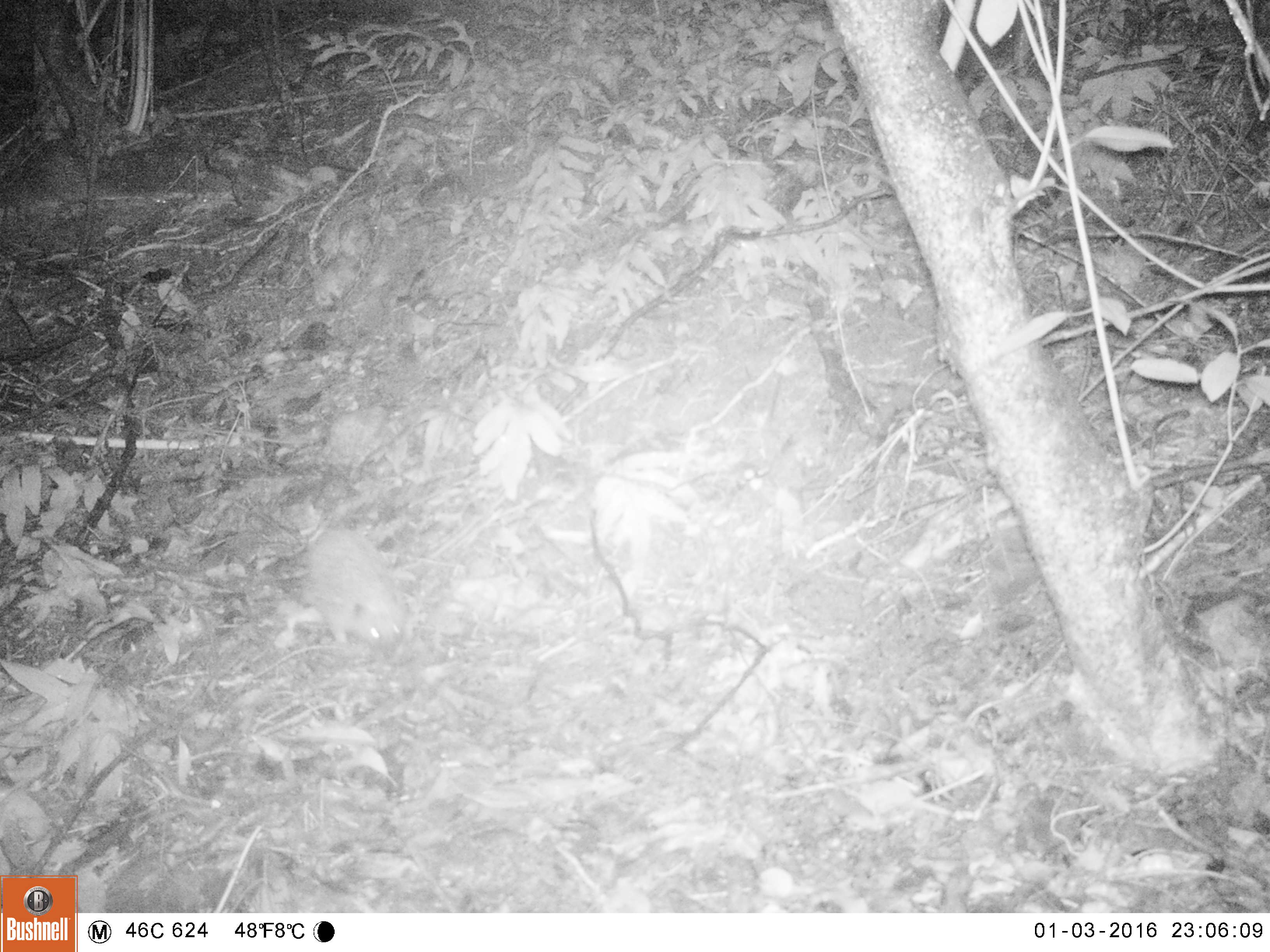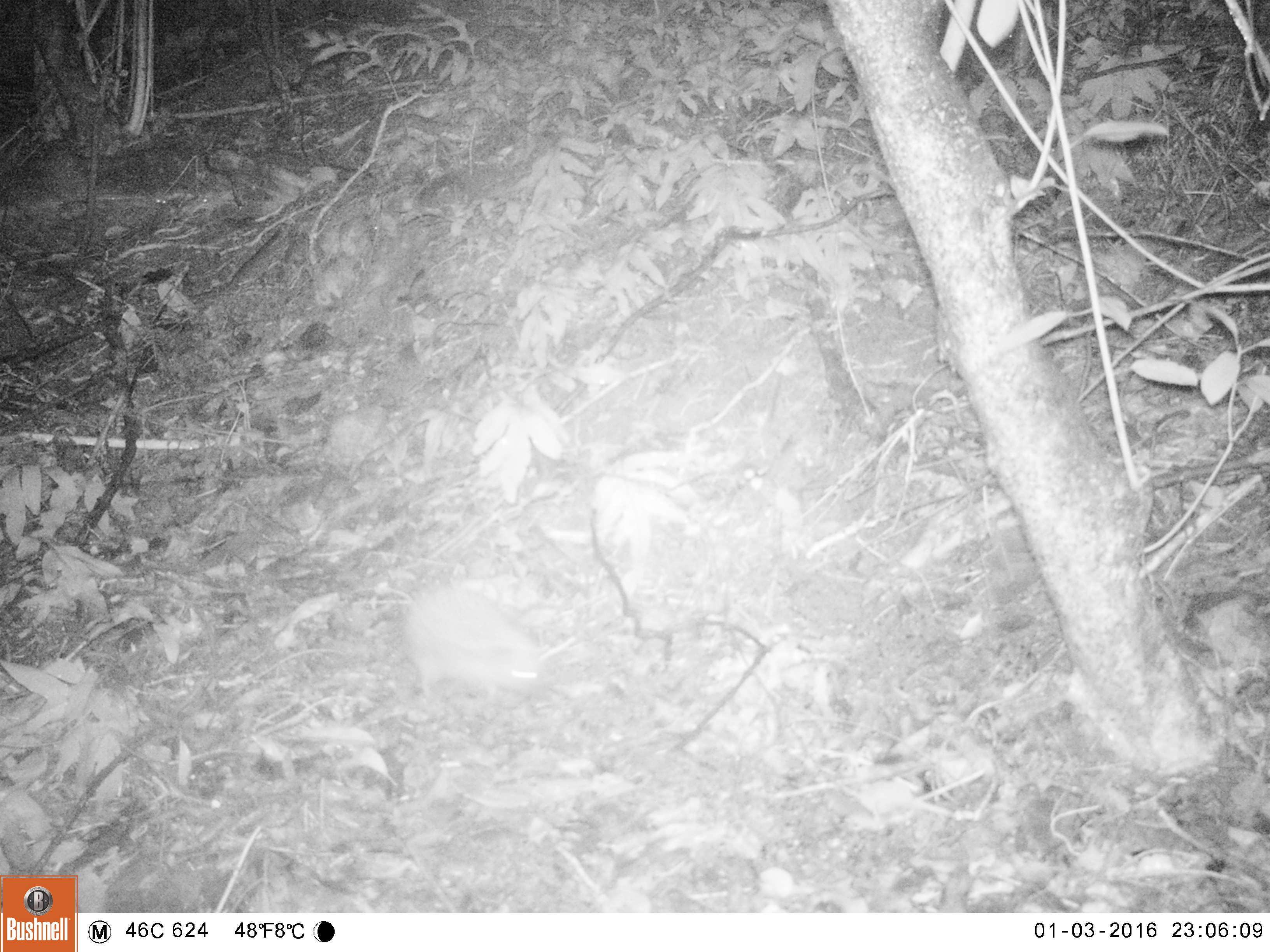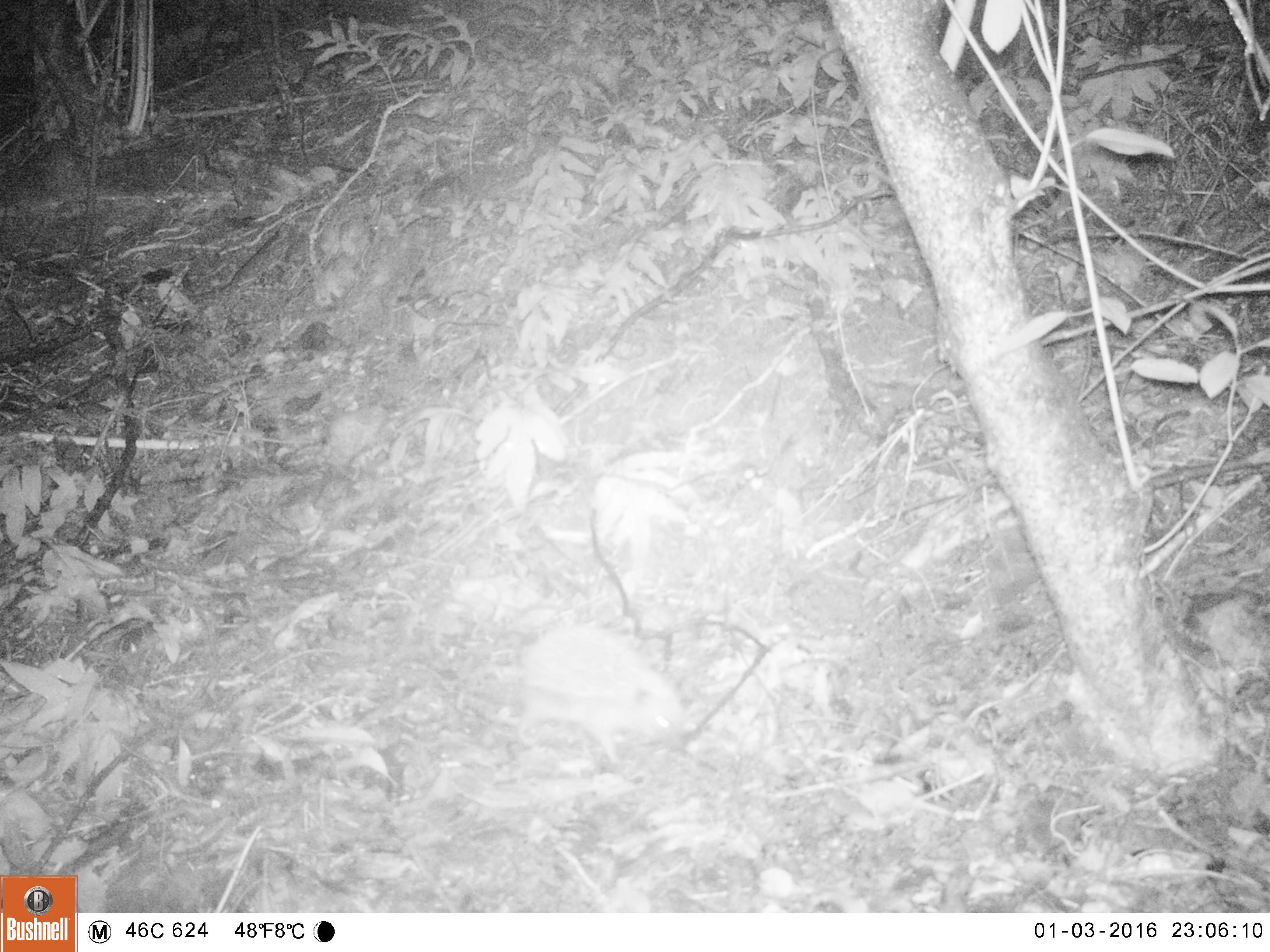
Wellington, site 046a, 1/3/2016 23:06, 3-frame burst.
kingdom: Animalia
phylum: Chordata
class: Mammalia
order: Eulipotyphla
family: Erinaceidae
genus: Erinaceus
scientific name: Erinaceus europaeus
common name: hedgehog